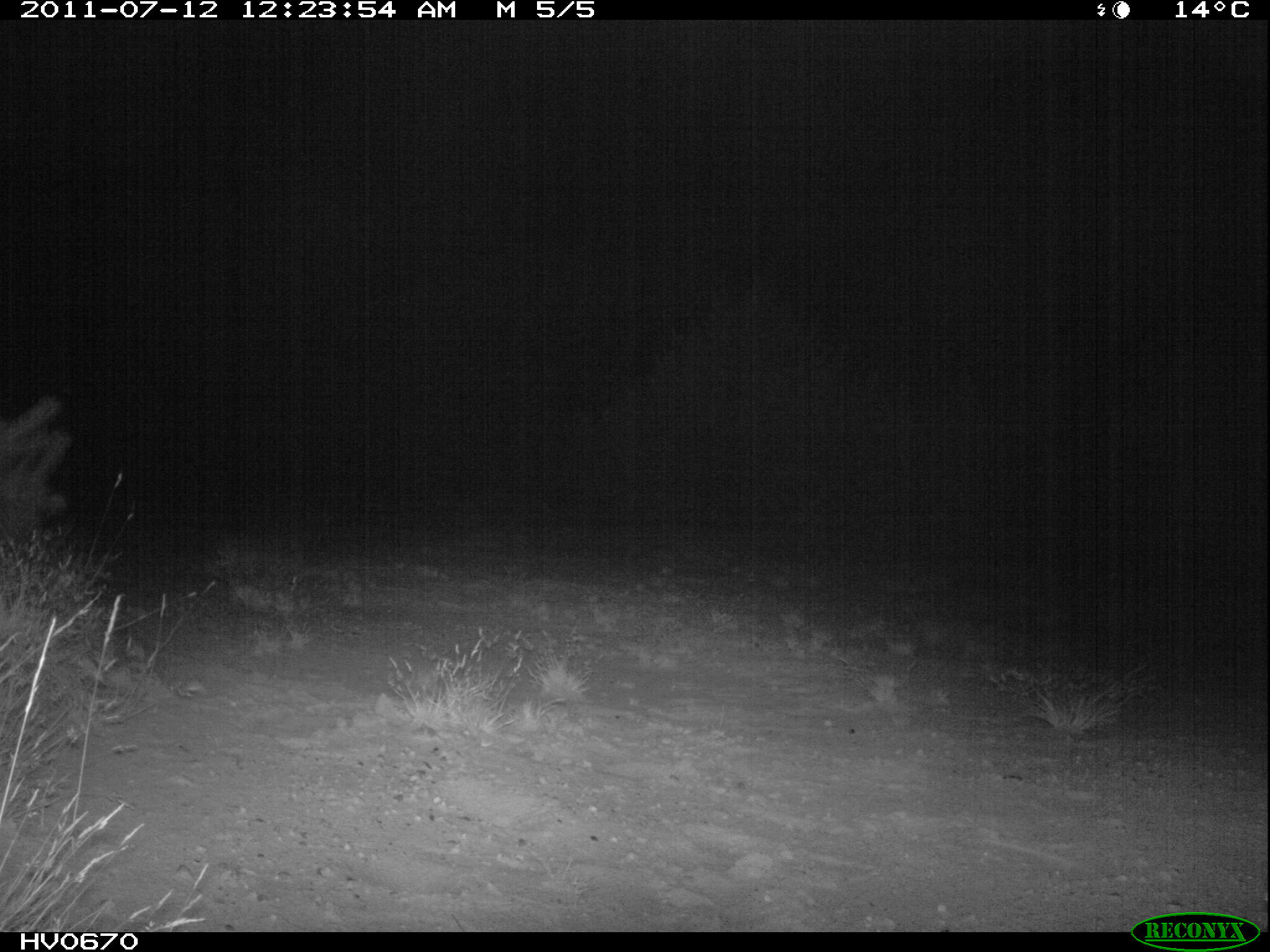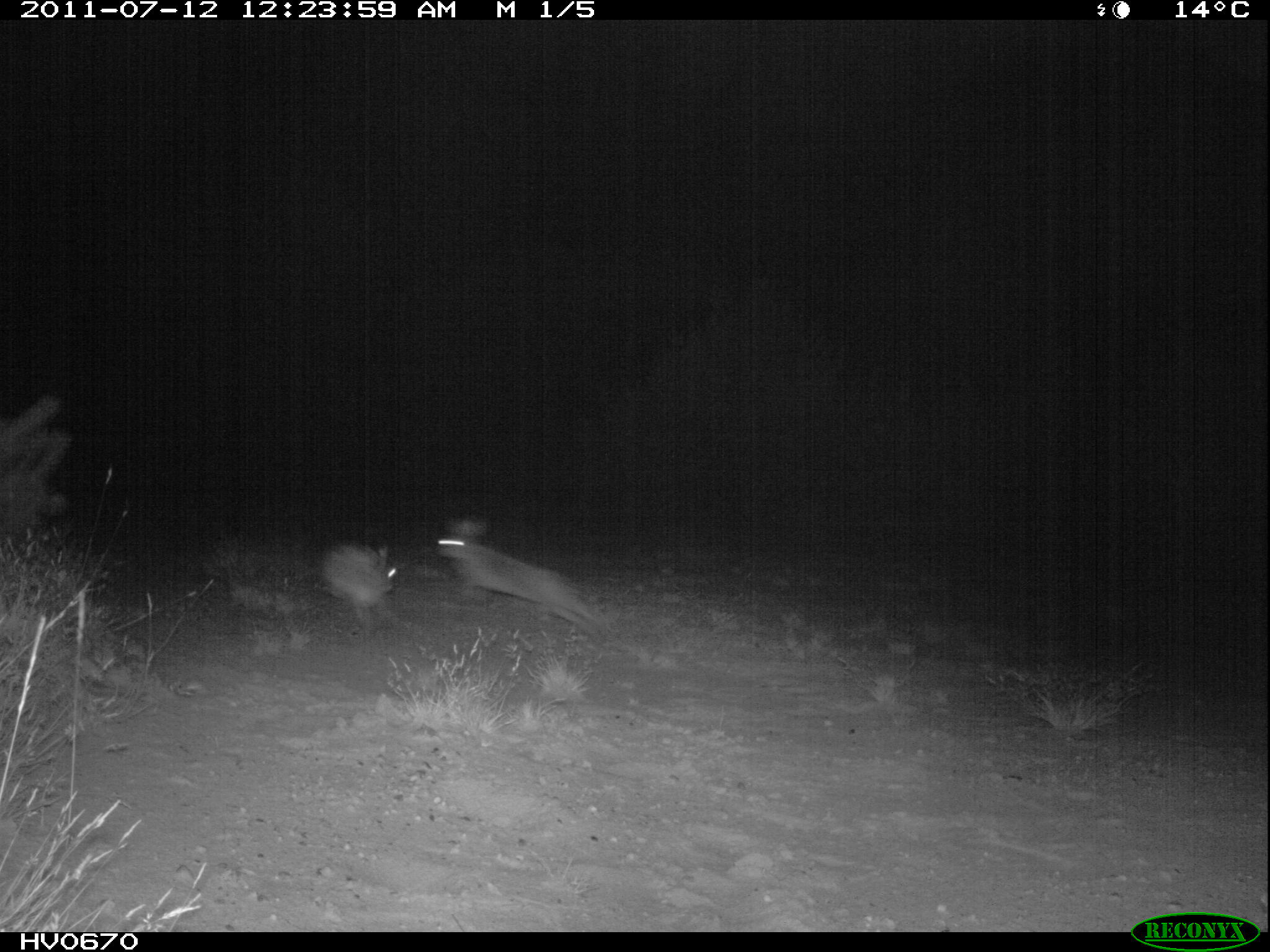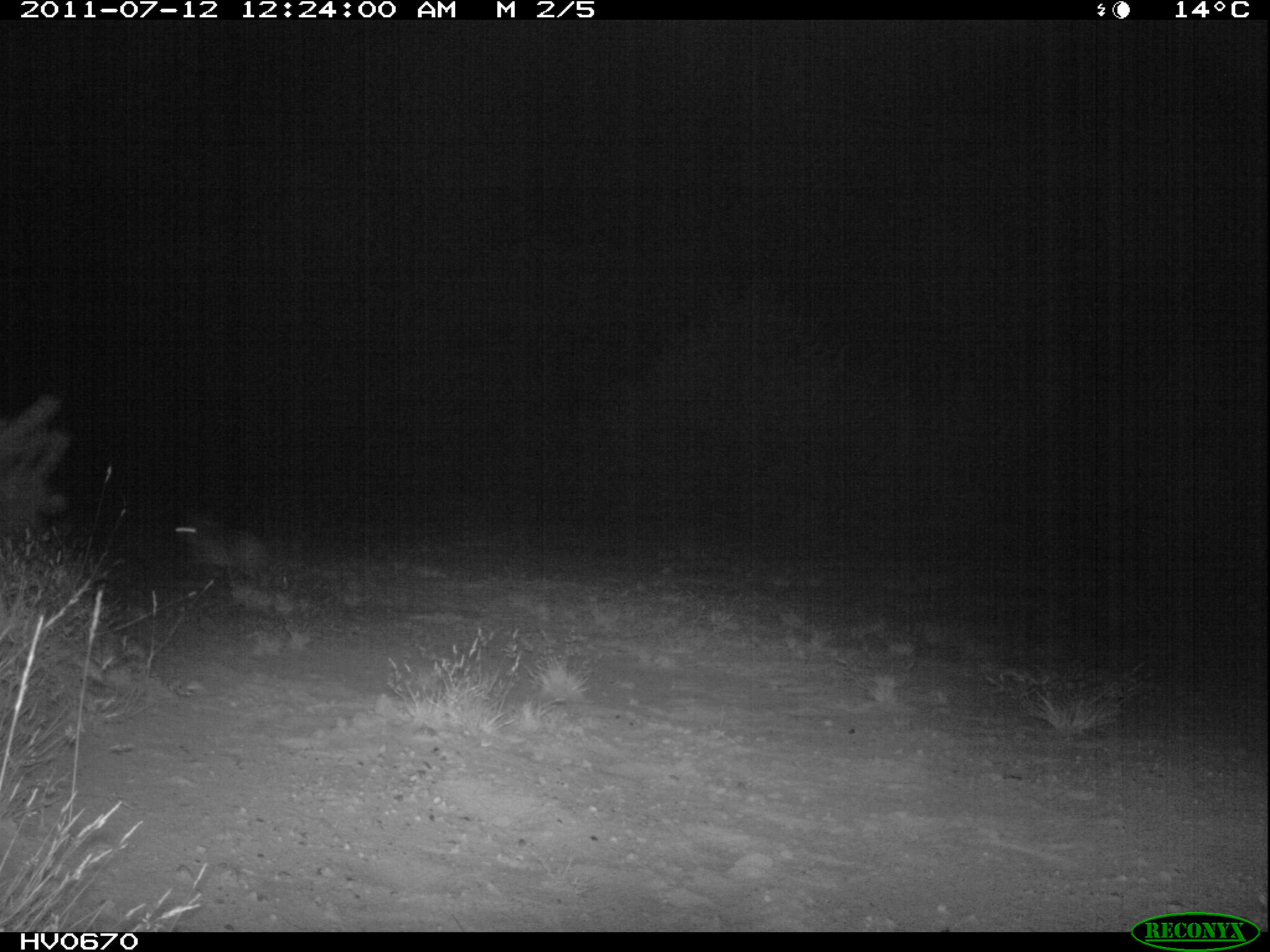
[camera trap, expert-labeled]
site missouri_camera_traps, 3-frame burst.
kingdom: Animalia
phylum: Chordata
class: Mammalia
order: Lagomorpha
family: Leporidae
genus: Lepus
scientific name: Lepus europaeus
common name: european hare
European hare (Lepus europaeus). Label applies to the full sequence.